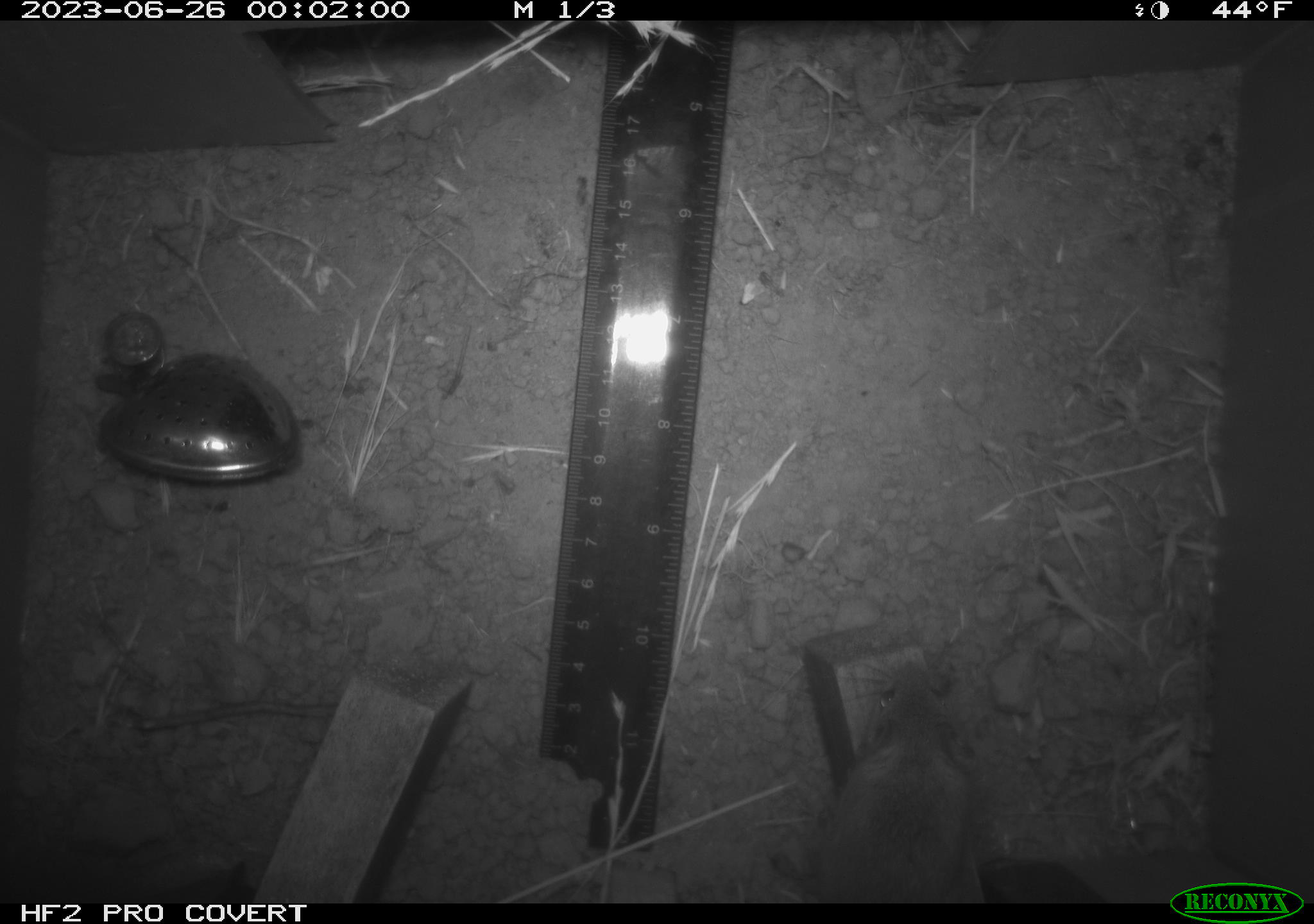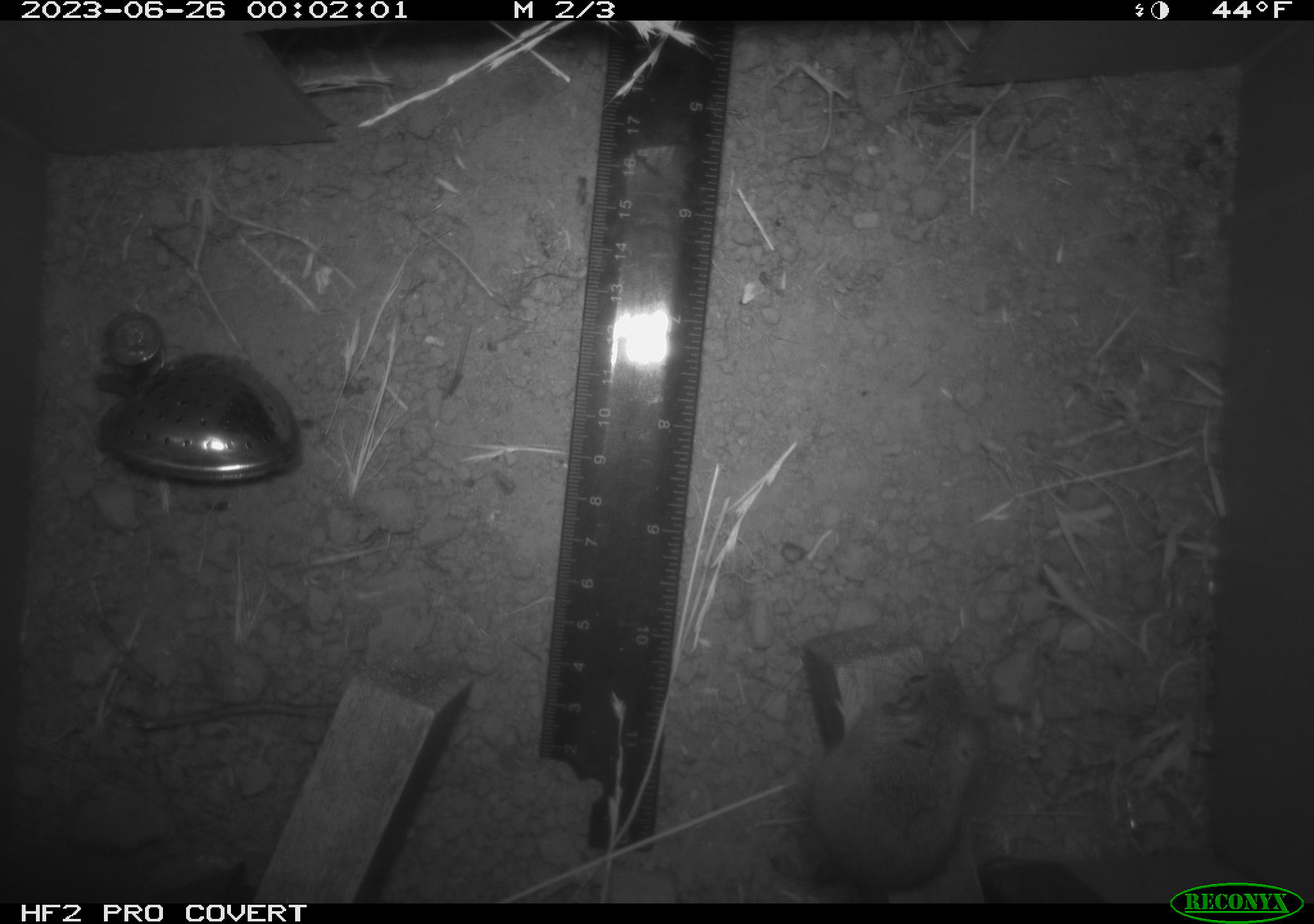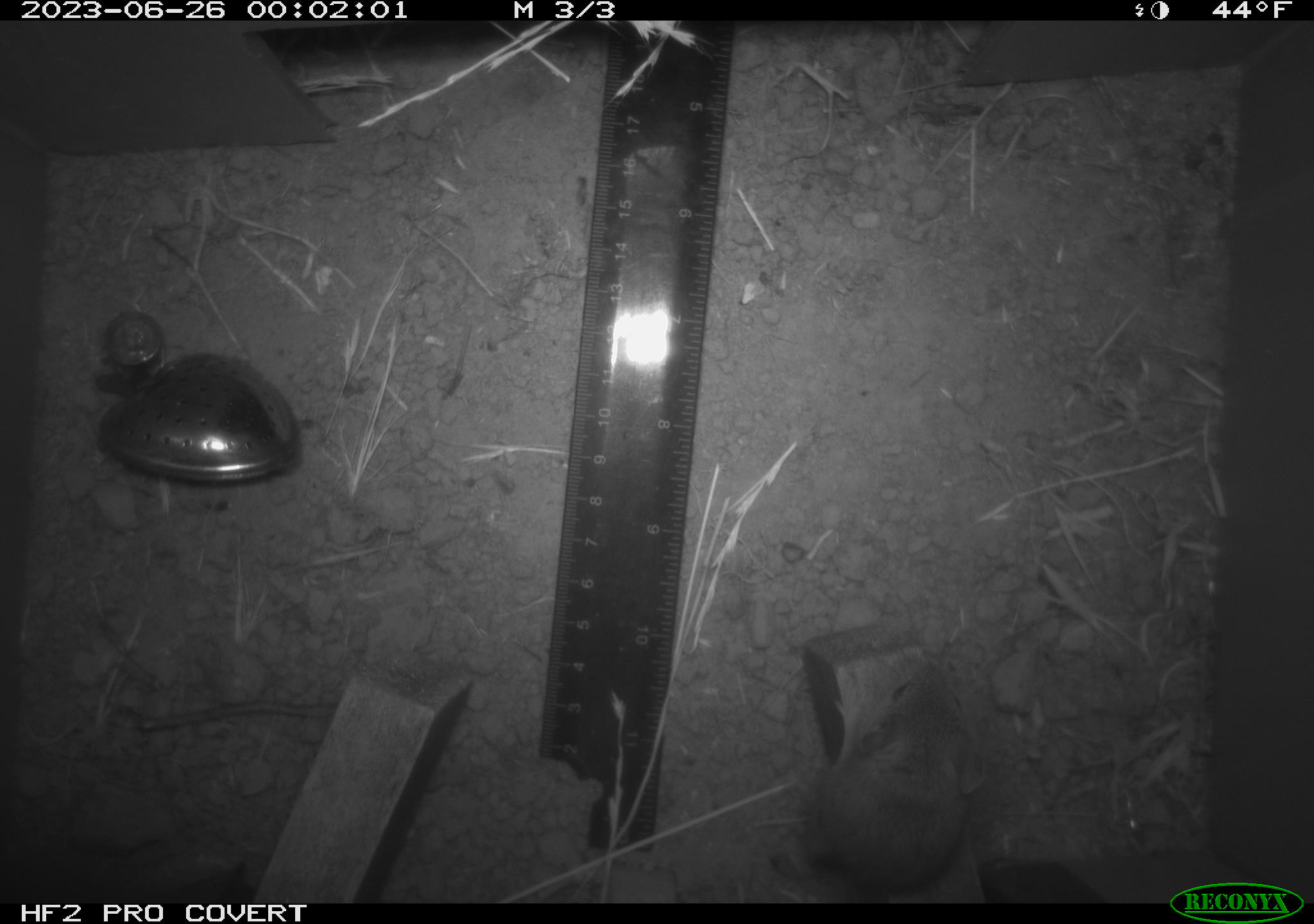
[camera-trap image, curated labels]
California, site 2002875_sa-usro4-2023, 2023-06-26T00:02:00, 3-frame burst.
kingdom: Animalia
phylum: Chordata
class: Mammalia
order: Rodentia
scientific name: Rodentia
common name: mouse species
Mouse species (Rodentia).